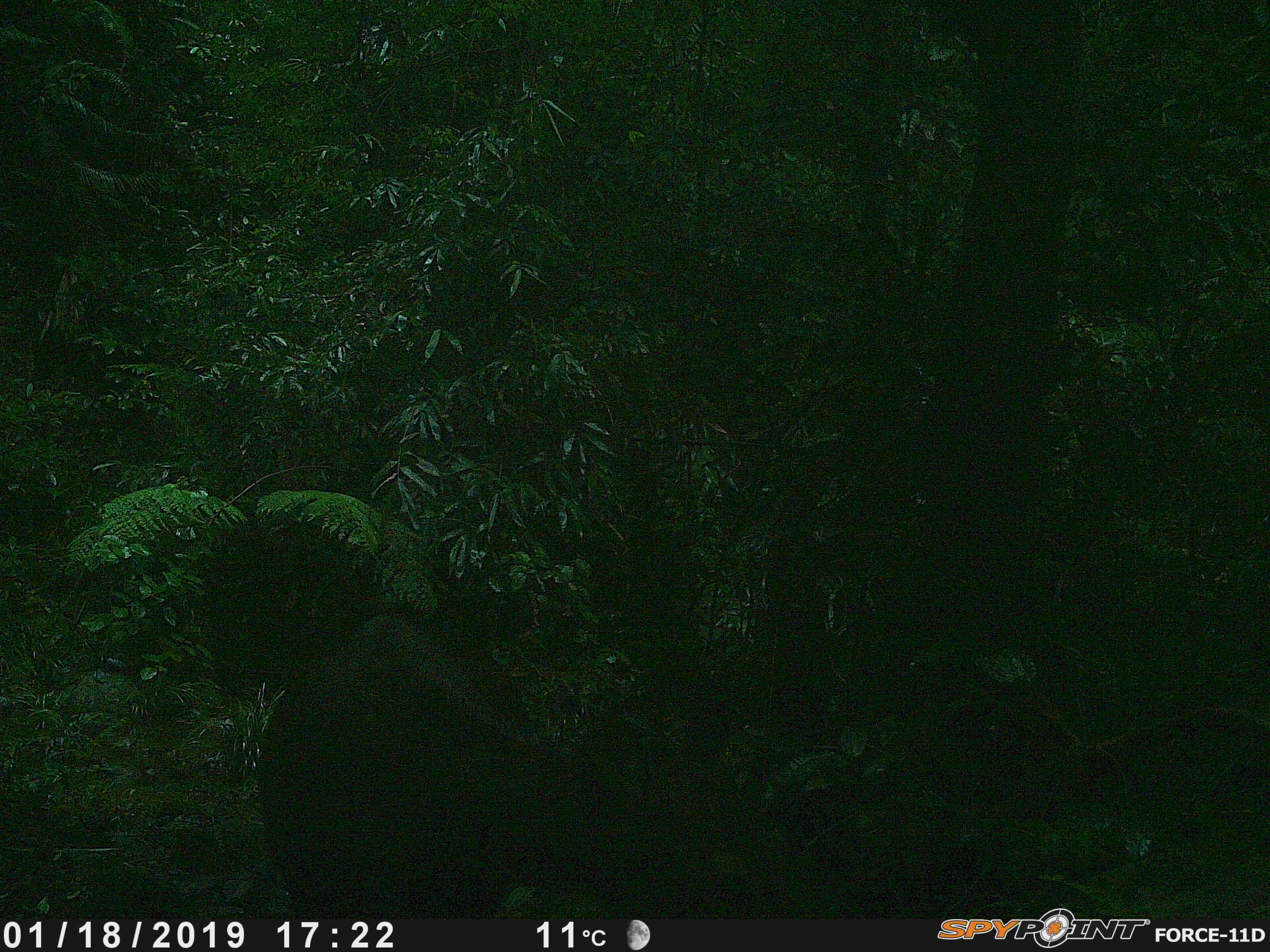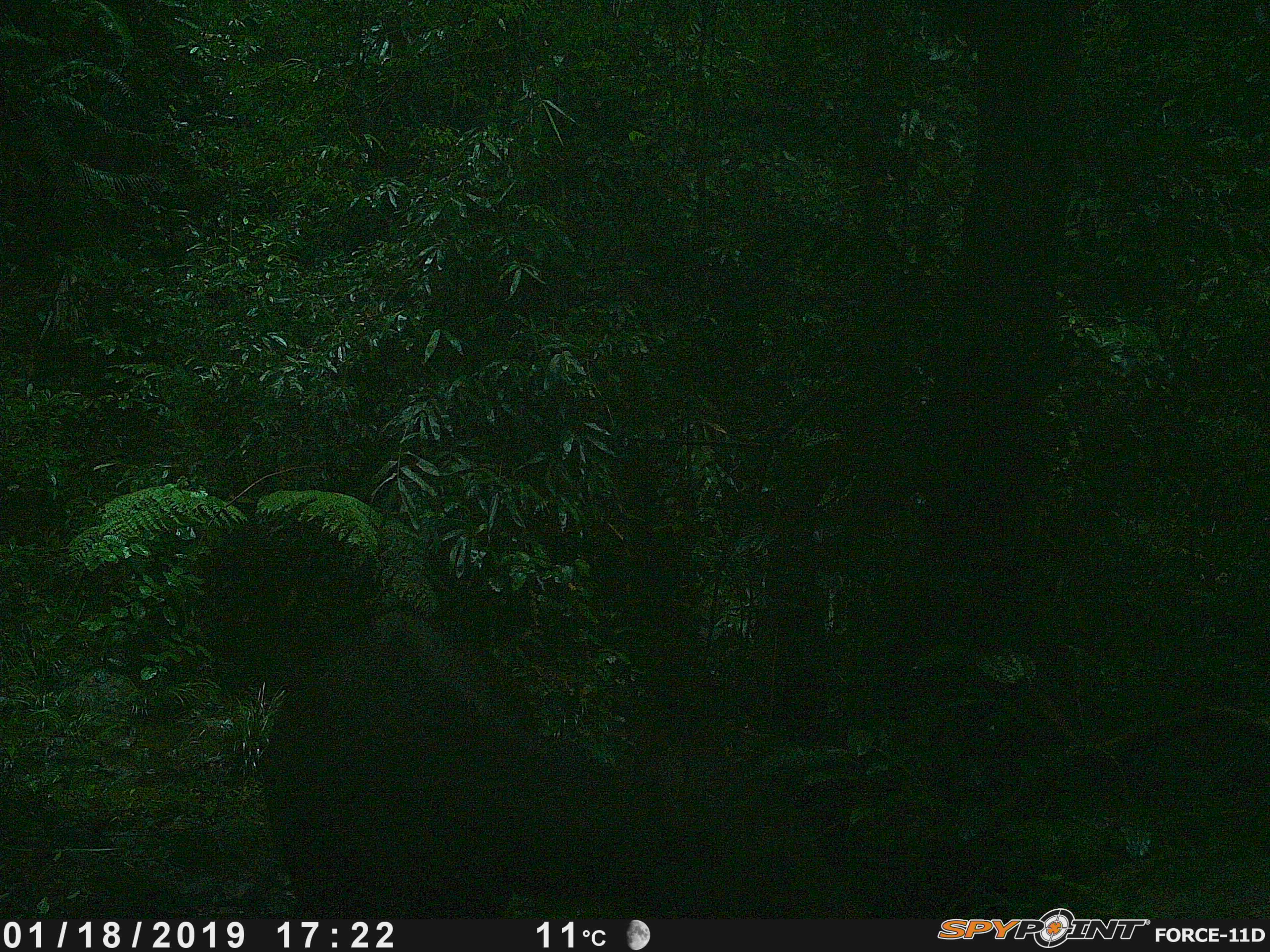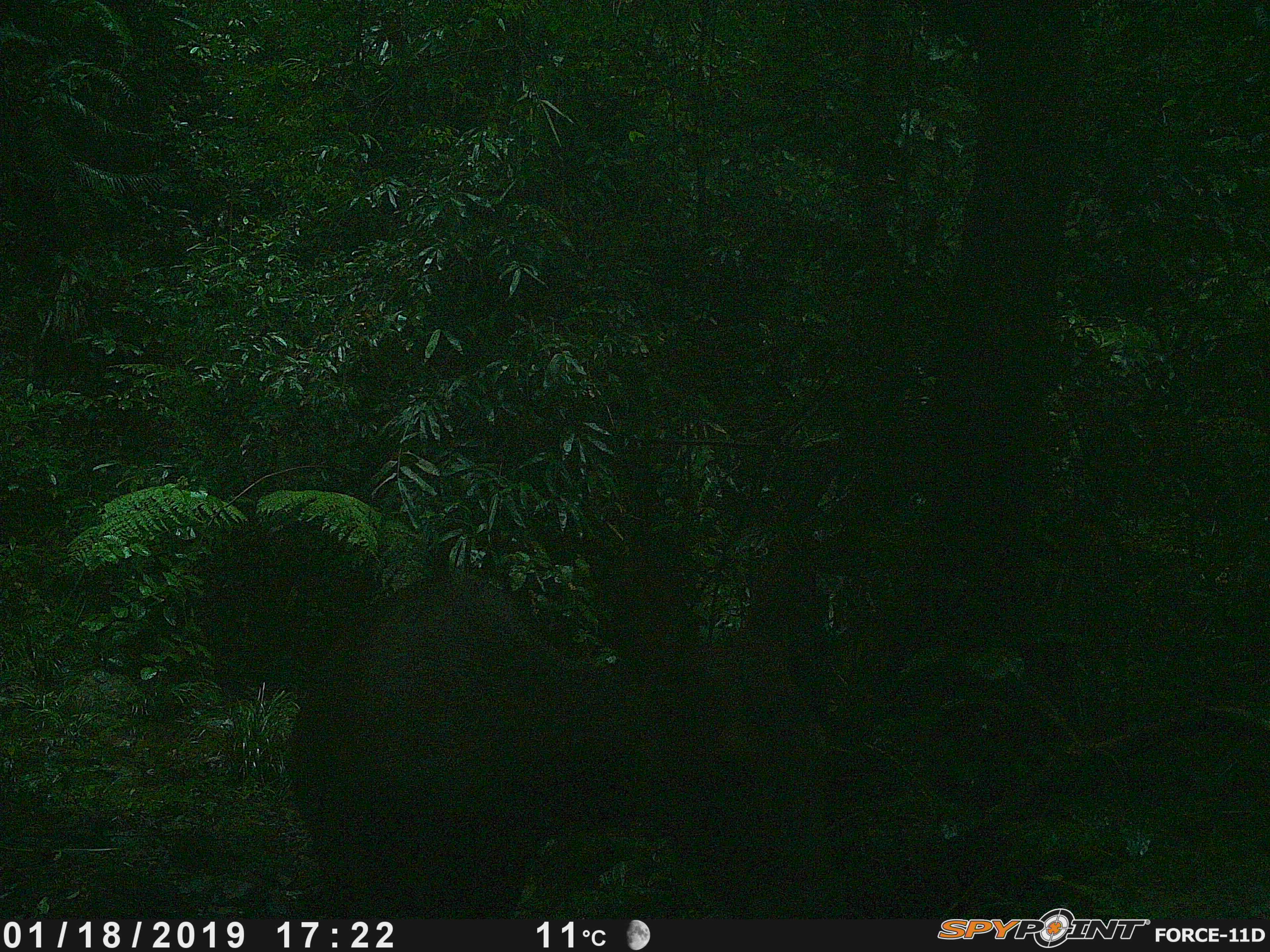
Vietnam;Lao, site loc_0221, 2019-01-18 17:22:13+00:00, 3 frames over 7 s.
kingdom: Animalia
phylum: Chordata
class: Mammalia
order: Artiodactyla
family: Cervidae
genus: Rusa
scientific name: Rusa unicolor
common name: sambar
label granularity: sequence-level